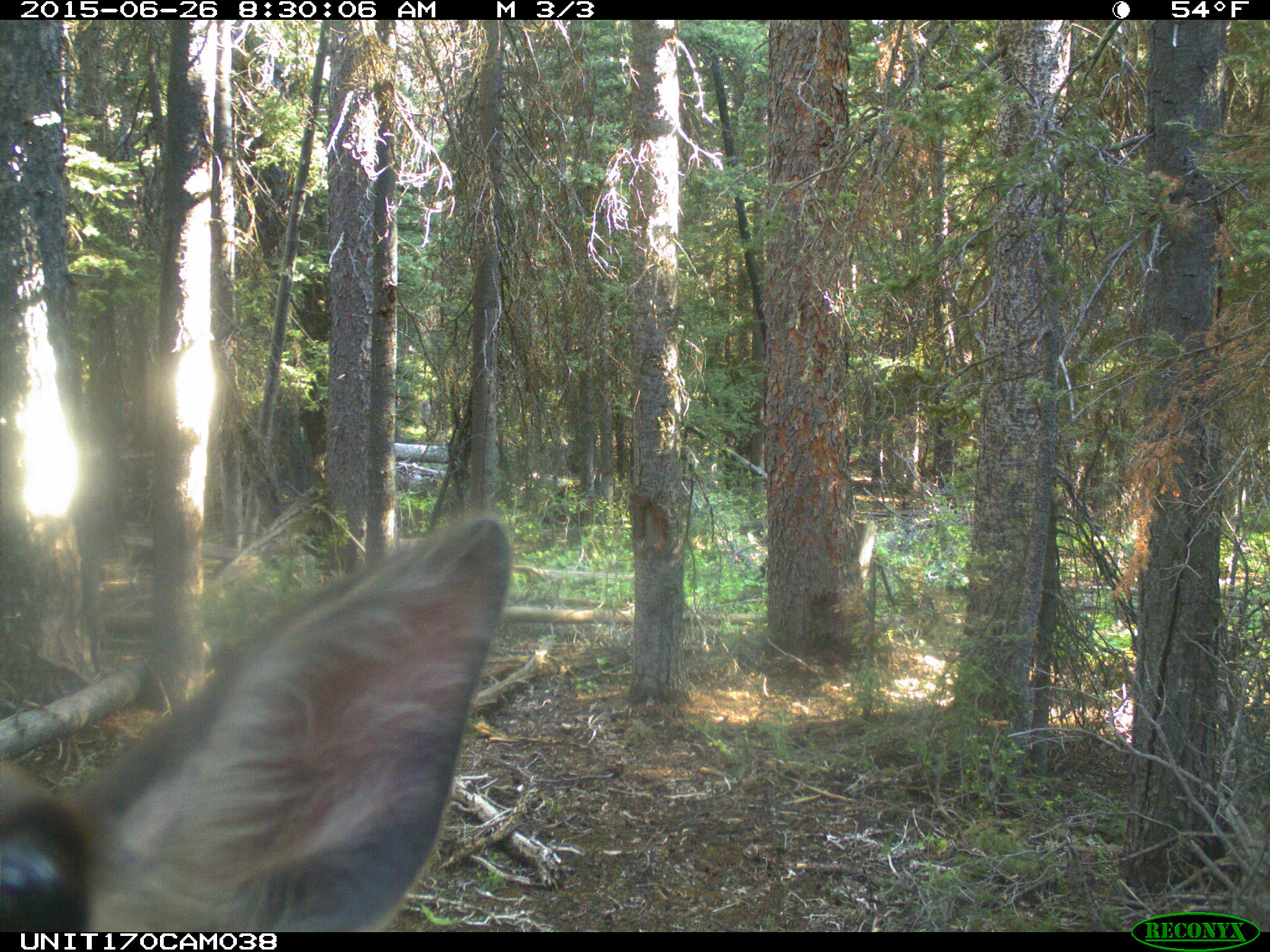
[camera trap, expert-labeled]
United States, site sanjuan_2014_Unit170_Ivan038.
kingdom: Animalia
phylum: Chordata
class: Mammalia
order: Artiodactyla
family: Cervidae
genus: Cervus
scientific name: Cervus elaphus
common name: red deer